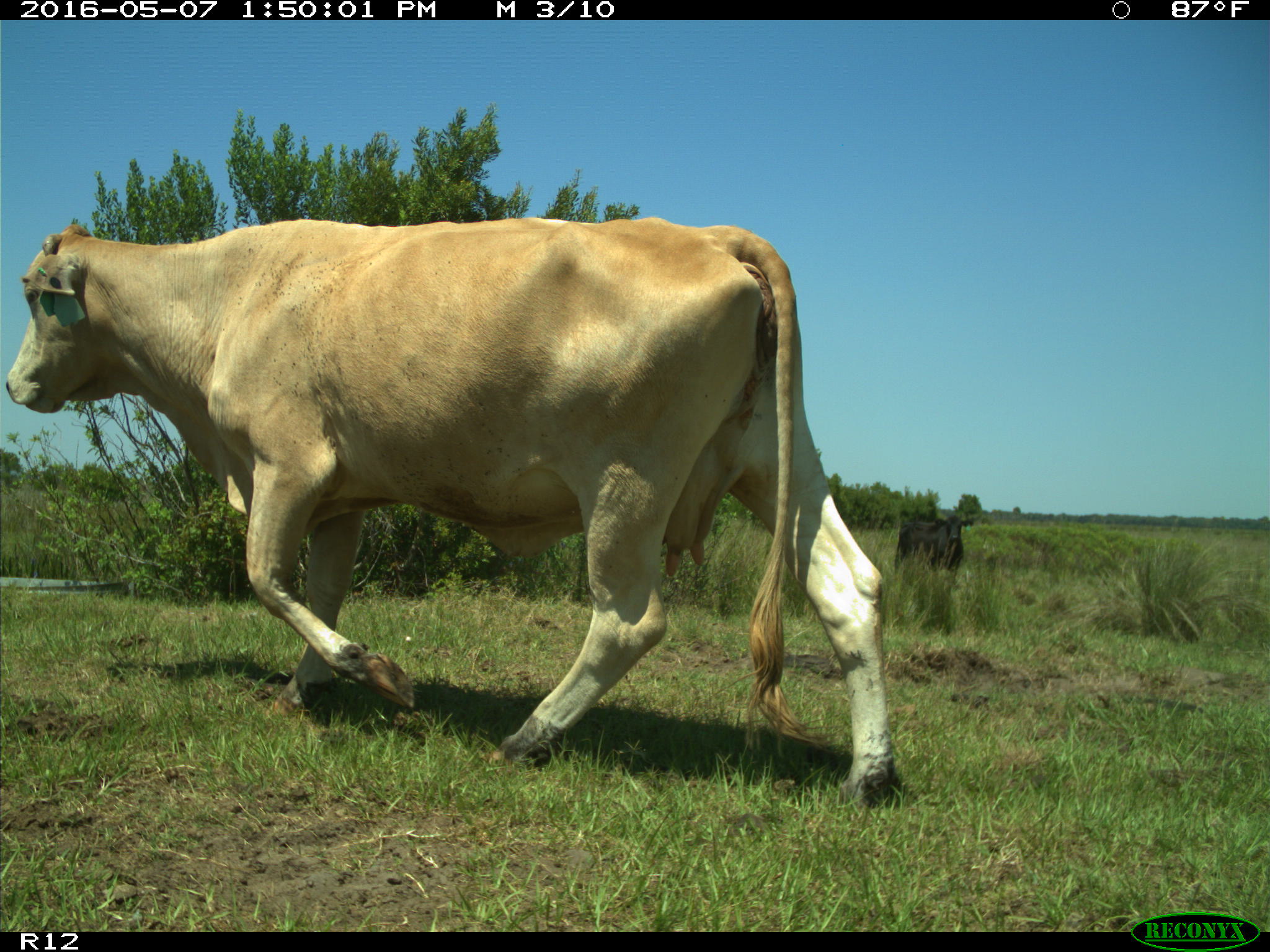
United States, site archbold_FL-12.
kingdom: Animalia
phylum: Chordata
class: Mammalia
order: Artiodactyla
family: Bovidae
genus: Bos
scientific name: Bos taurus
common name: domestic cow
Bos taurus (domestic cow).